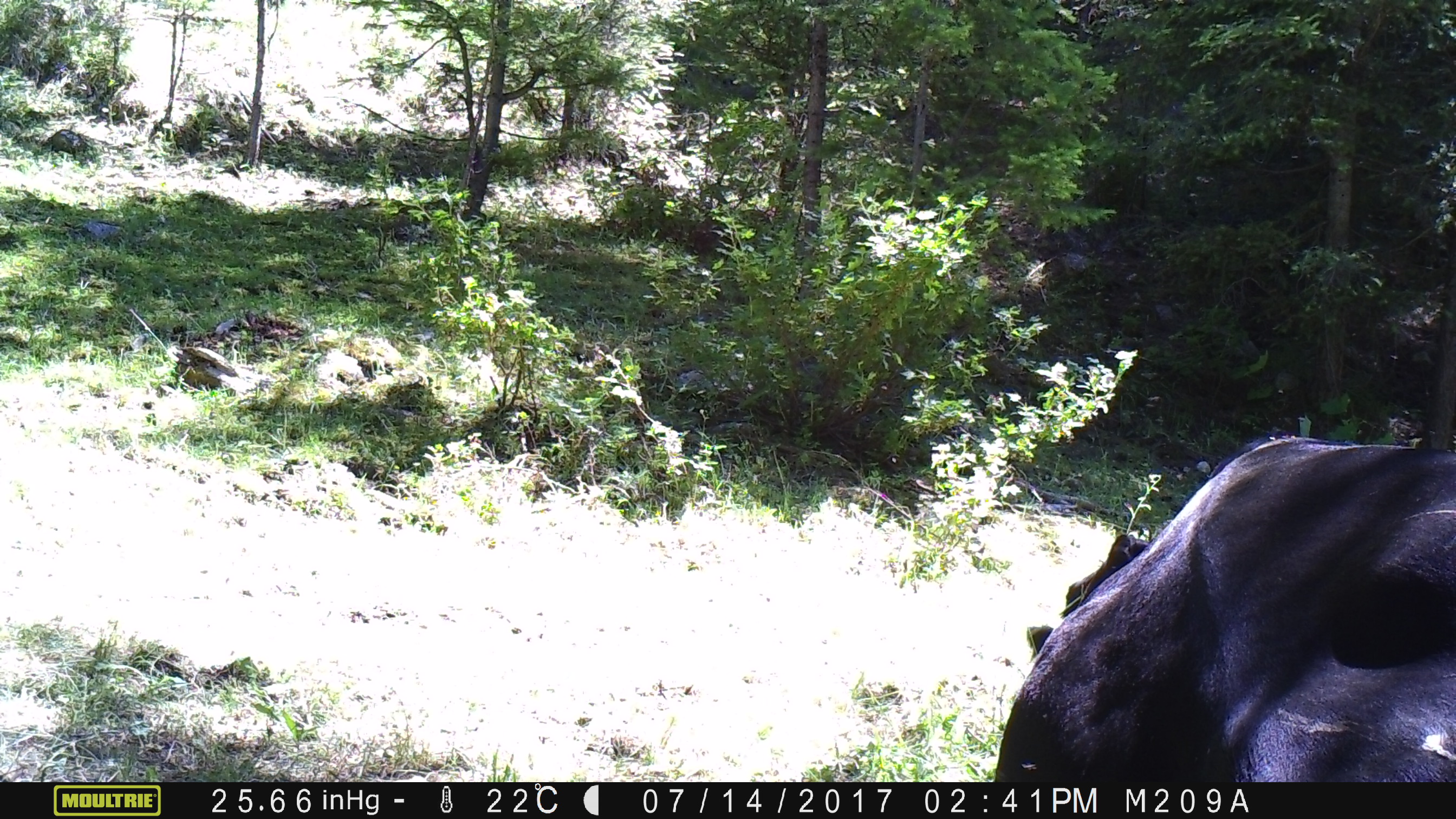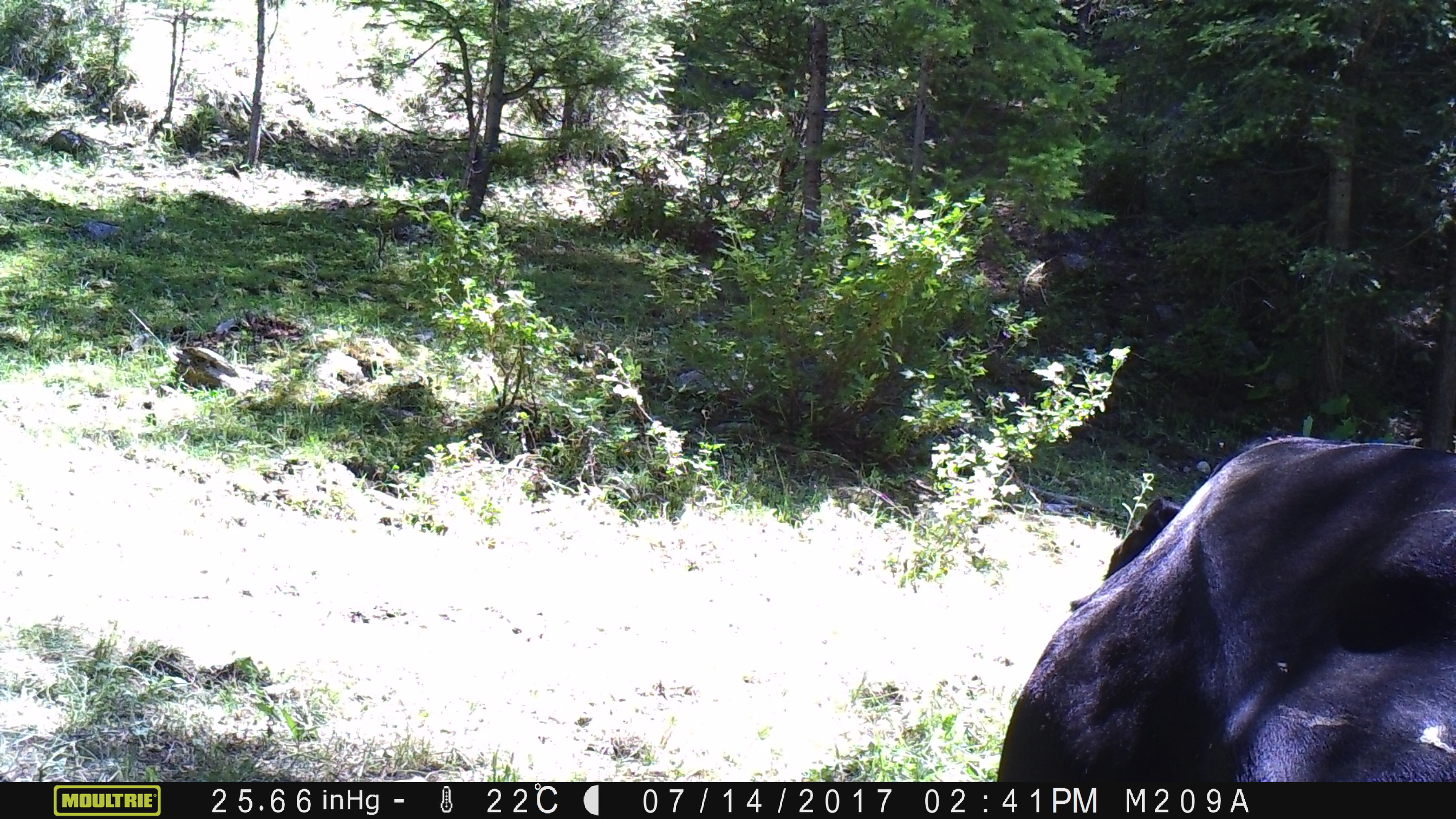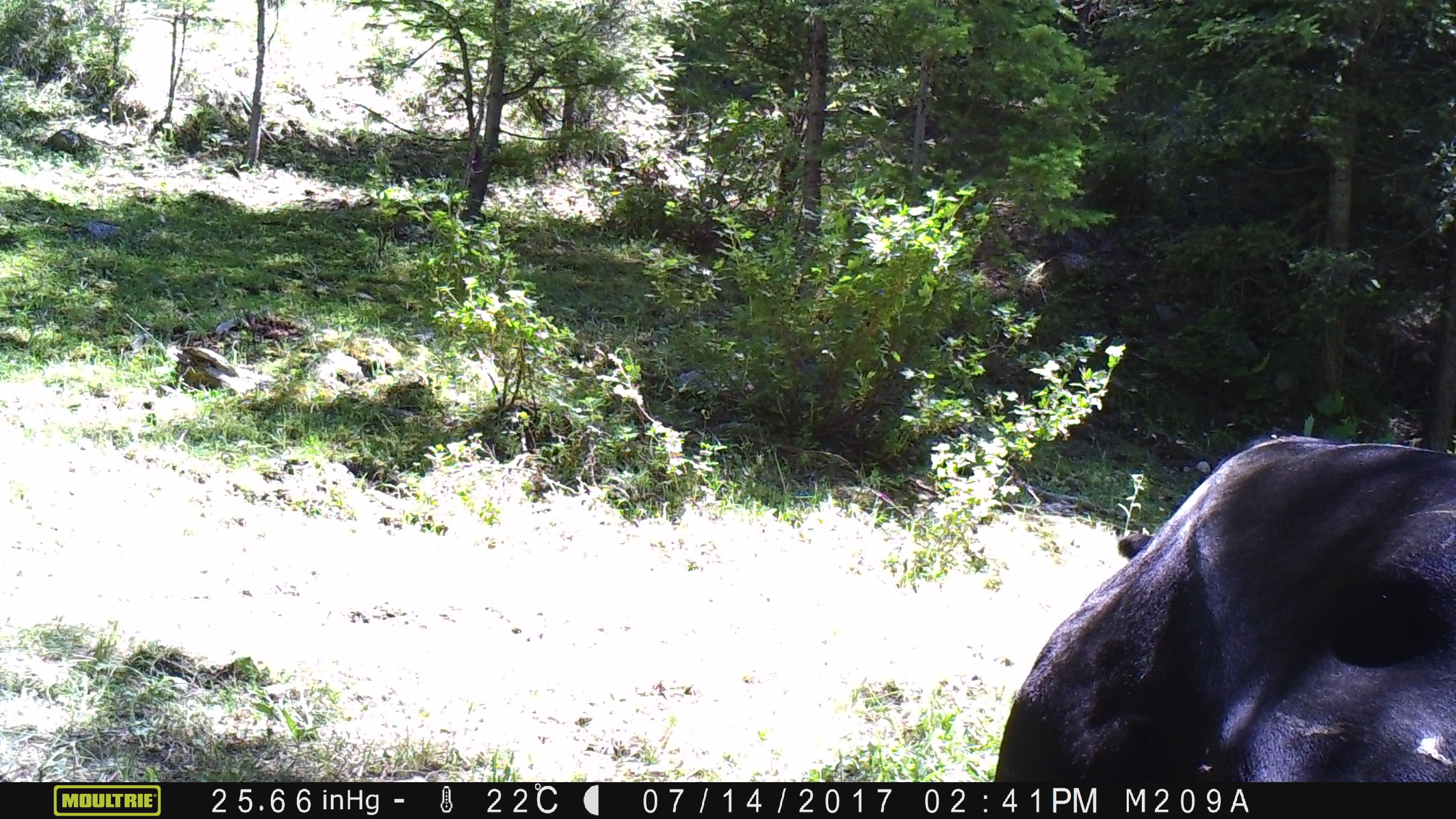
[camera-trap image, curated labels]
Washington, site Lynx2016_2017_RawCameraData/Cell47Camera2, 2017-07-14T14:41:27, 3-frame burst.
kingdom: Animalia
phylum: Chordata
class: Mammalia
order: Artiodactyla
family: Bovidae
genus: Bos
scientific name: Bos taurus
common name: domestic cattle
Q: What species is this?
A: Domestic cattle (Bos taurus).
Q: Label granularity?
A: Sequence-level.